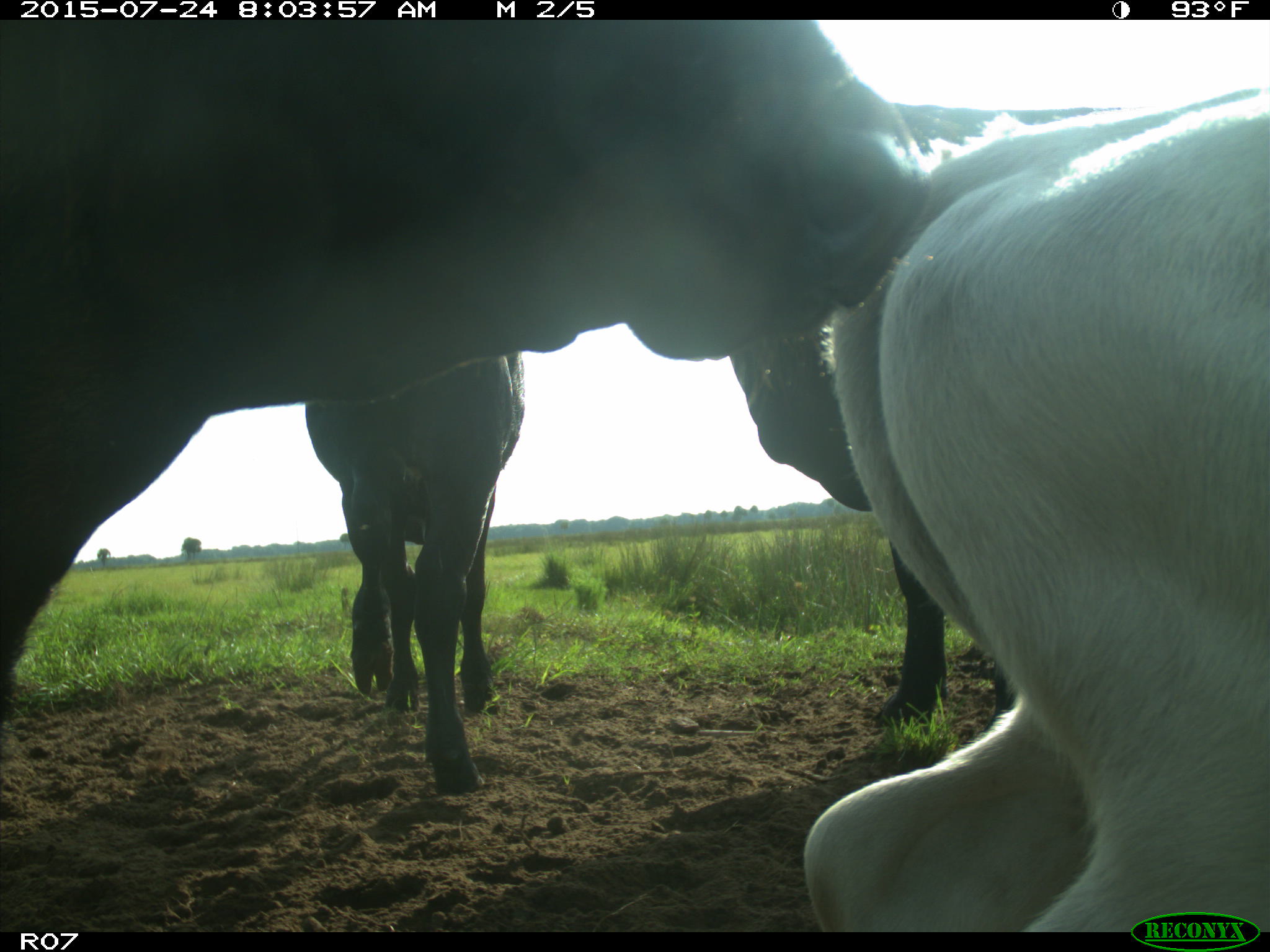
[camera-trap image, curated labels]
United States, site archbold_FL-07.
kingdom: Animalia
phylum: Chordata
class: Mammalia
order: Artiodactyla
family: Bovidae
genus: Bos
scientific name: Bos taurus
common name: domestic cow